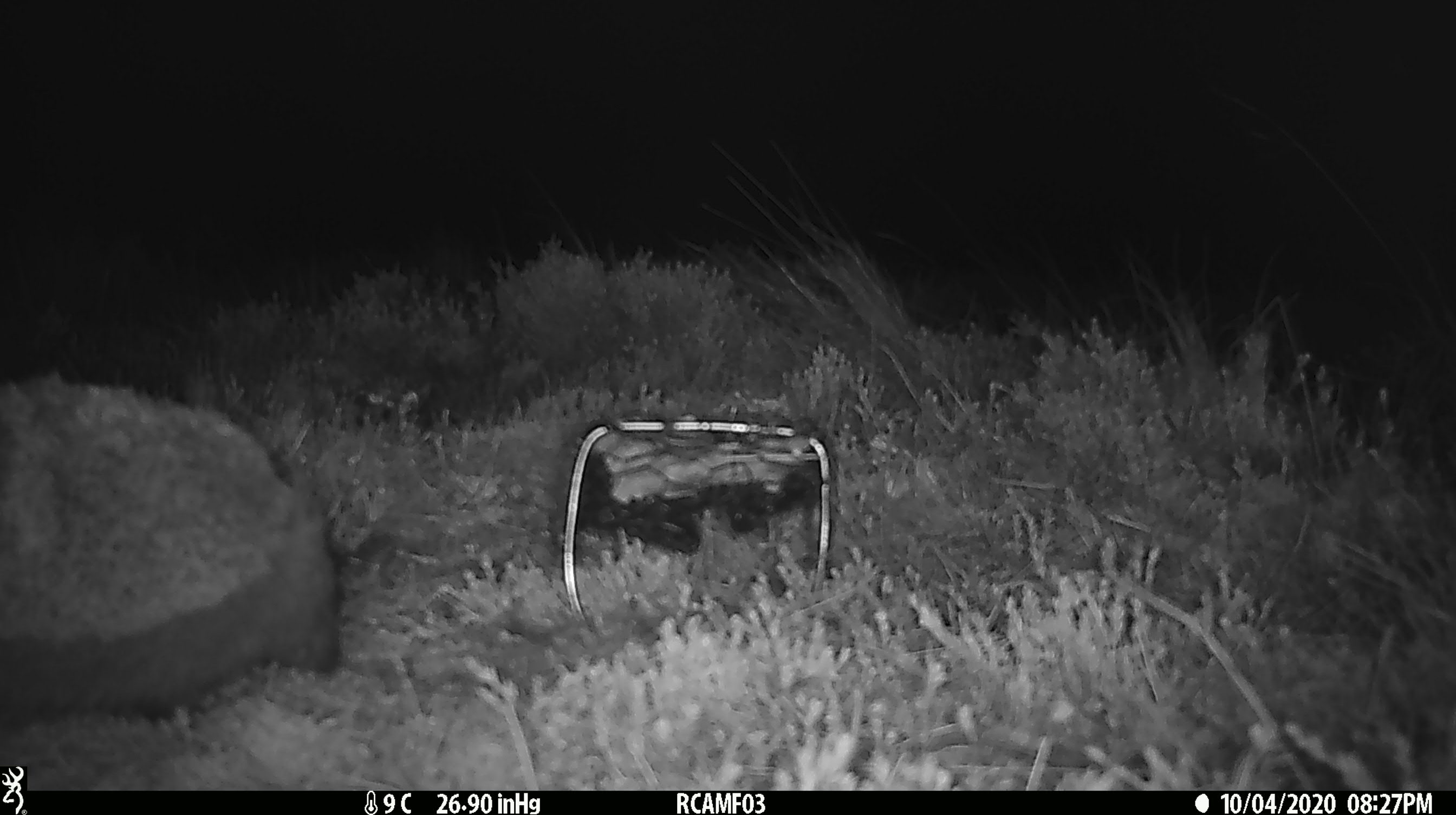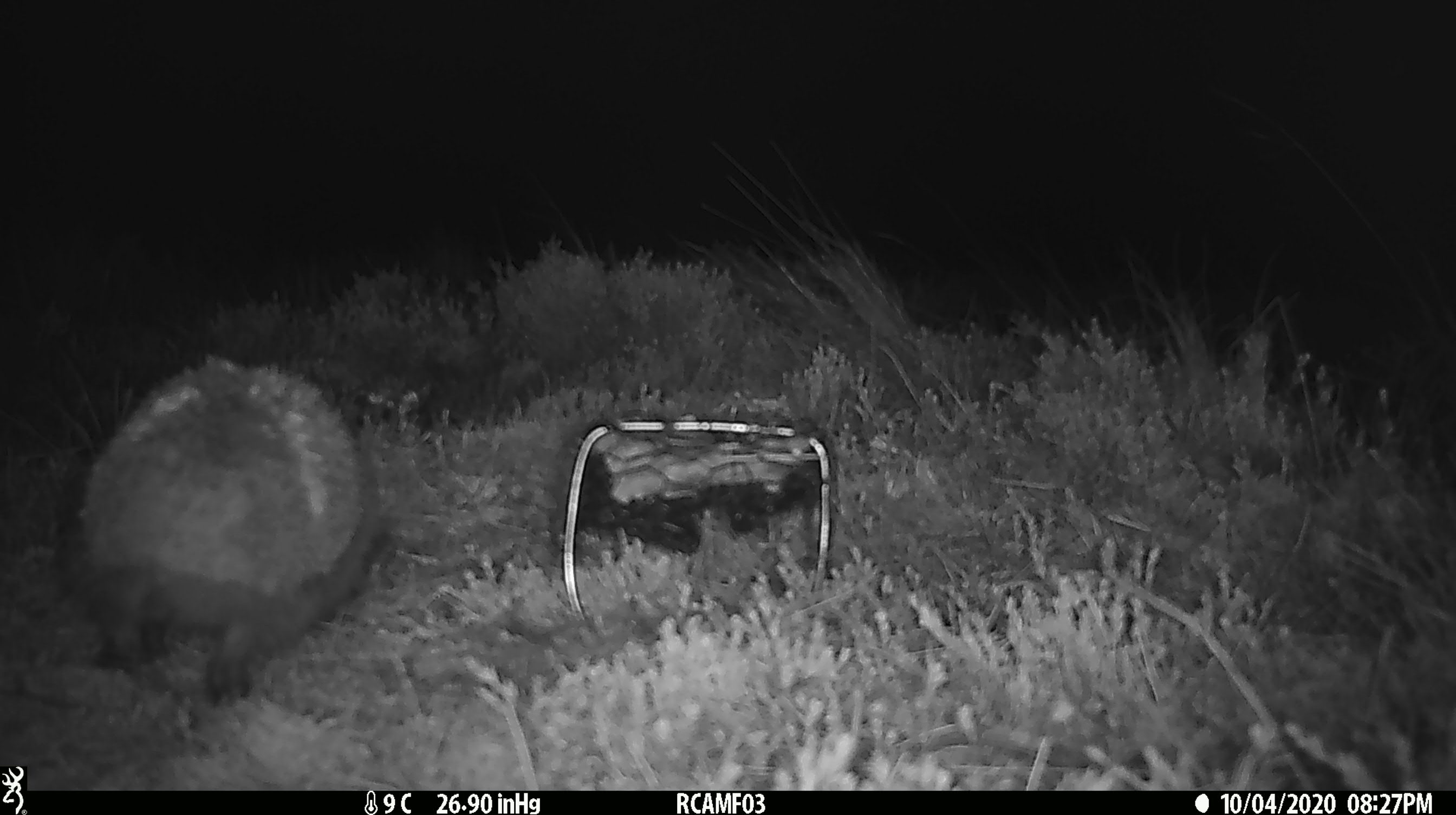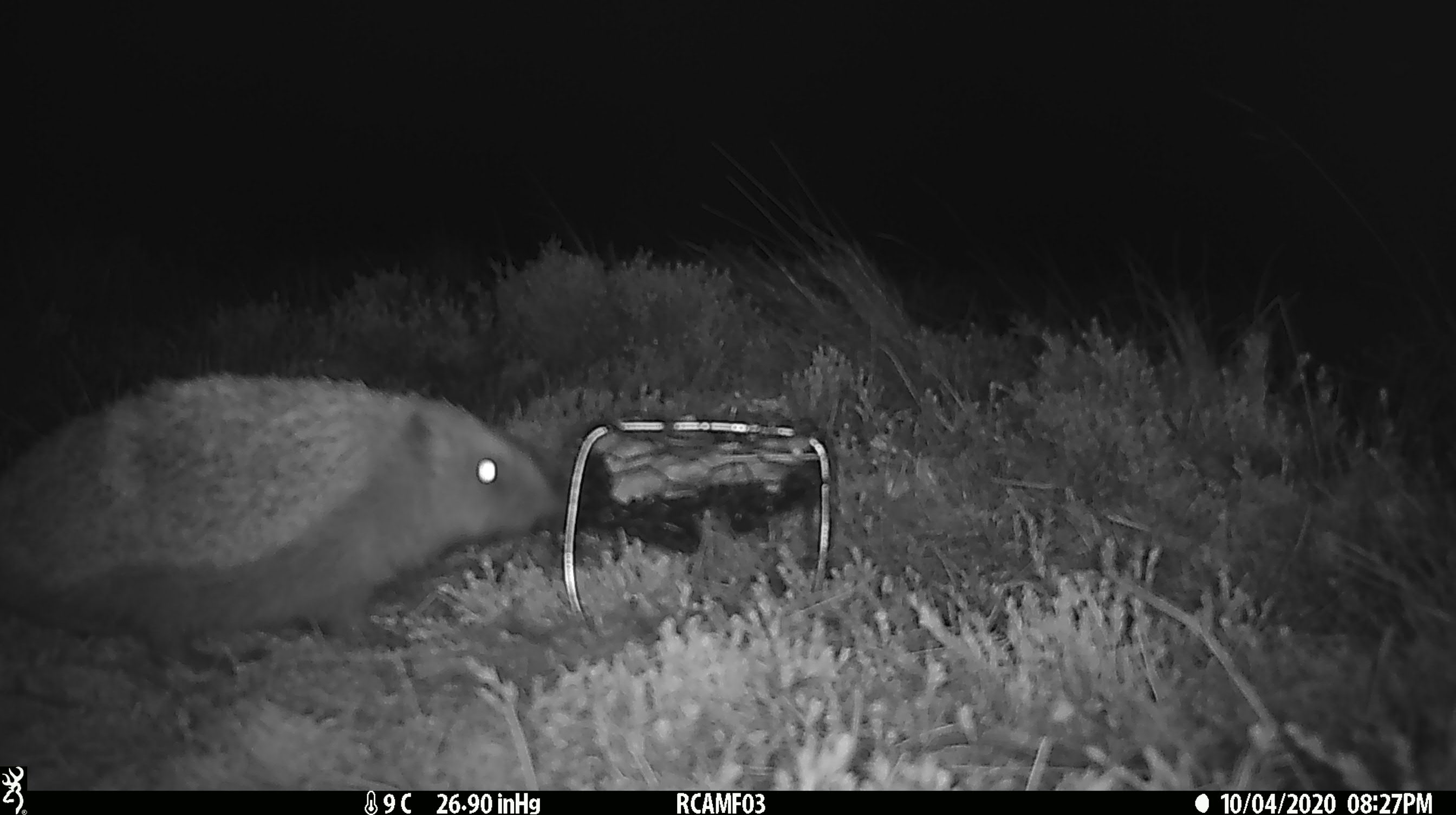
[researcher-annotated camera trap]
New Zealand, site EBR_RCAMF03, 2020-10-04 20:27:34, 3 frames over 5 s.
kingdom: Animalia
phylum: Chordata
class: Mammalia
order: Eulipotyphla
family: Erinaceidae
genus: Erinaceus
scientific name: Erinaceus europaeus europaeus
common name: european hedgehog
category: hedgehog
Hedgehog (european hedgehog) (Erinaceus europaeus europaeus).